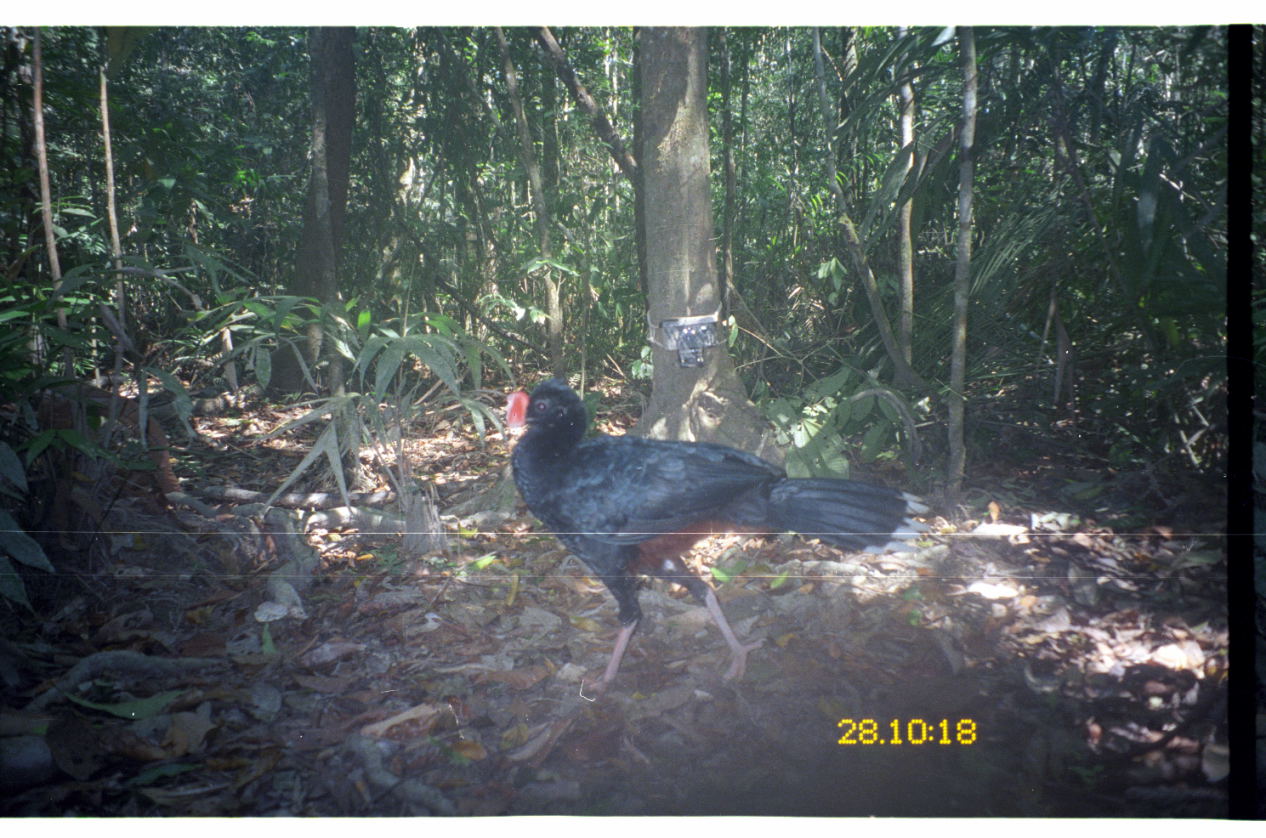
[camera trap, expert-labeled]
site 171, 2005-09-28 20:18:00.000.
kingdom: Animalia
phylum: Chordata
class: Aves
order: Galliformes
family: Cracidae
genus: Mitu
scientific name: Mitu tuberosum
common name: razor-billed curassow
Mitu tuberosum (razor-billed curassow).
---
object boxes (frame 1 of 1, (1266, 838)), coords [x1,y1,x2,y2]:
mitu tuberosum: [496,379,931,697]